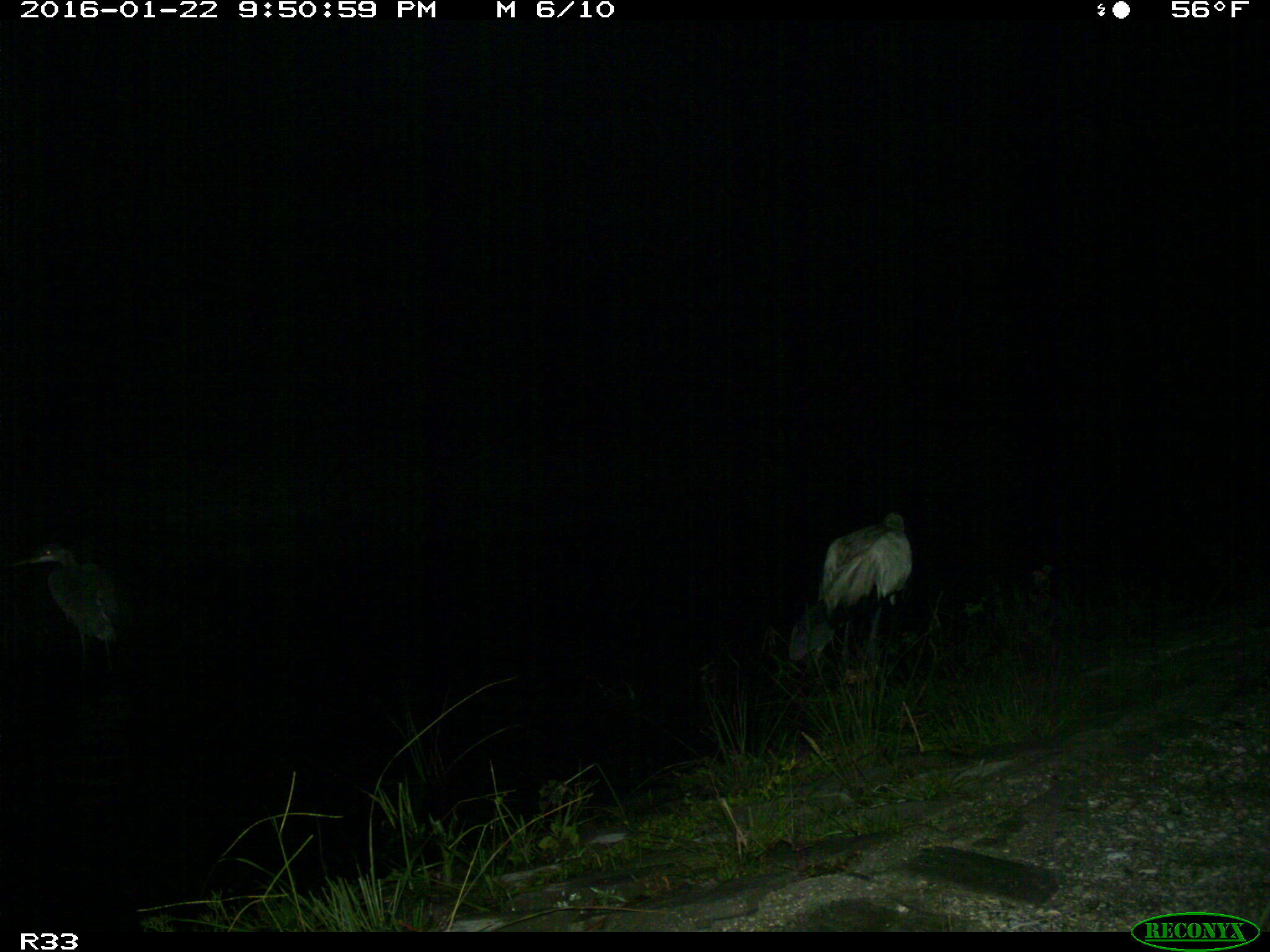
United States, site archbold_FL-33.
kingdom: Animalia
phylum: Chordata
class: Aves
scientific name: Aves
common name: birds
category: unidentified bird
Unidentified bird (birds) (Aves).